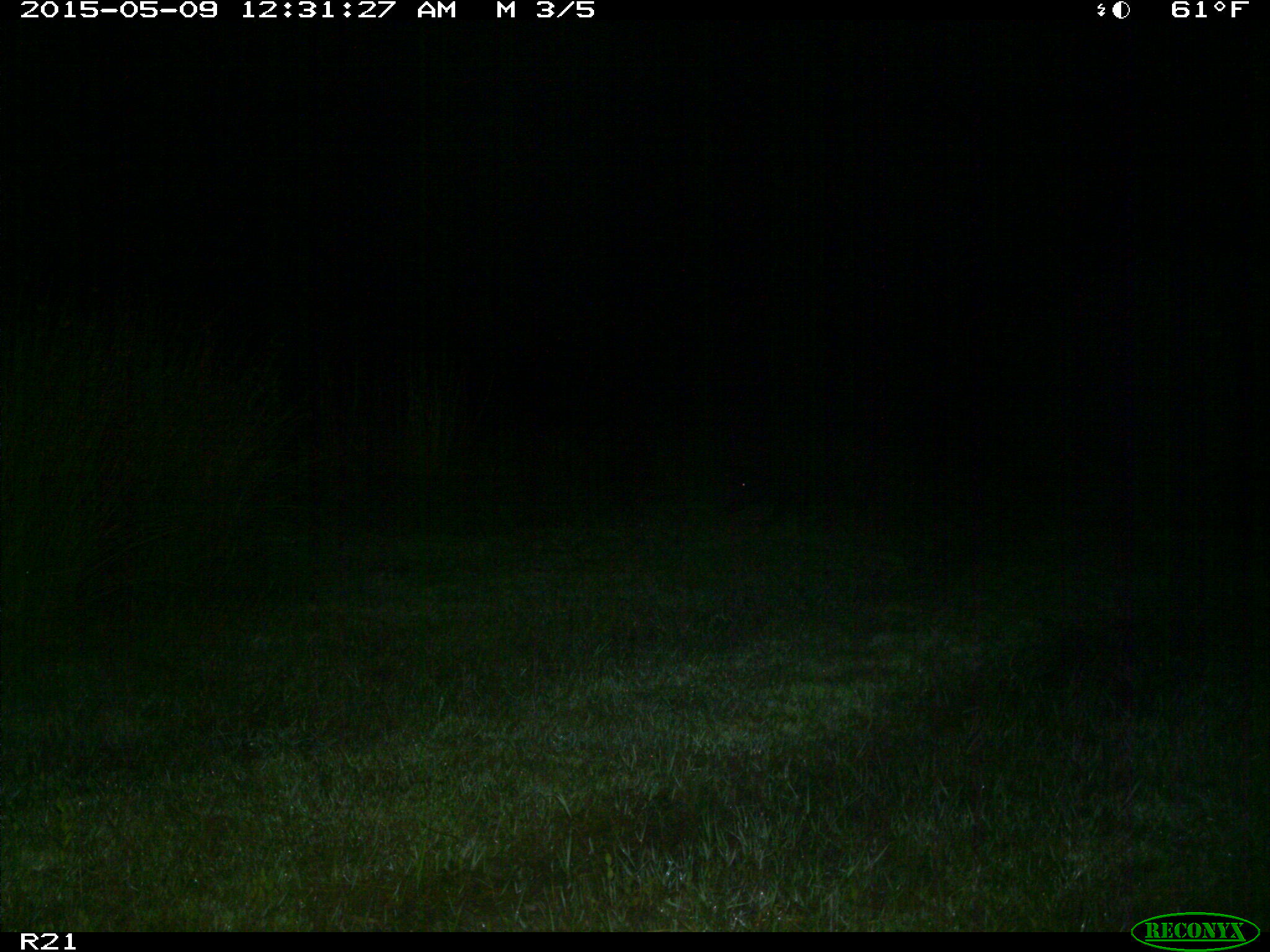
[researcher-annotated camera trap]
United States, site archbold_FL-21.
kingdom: Animalia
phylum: Chordata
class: Mammalia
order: Artiodactyla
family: Suidae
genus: Sus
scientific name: Sus scrofa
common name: wild boar